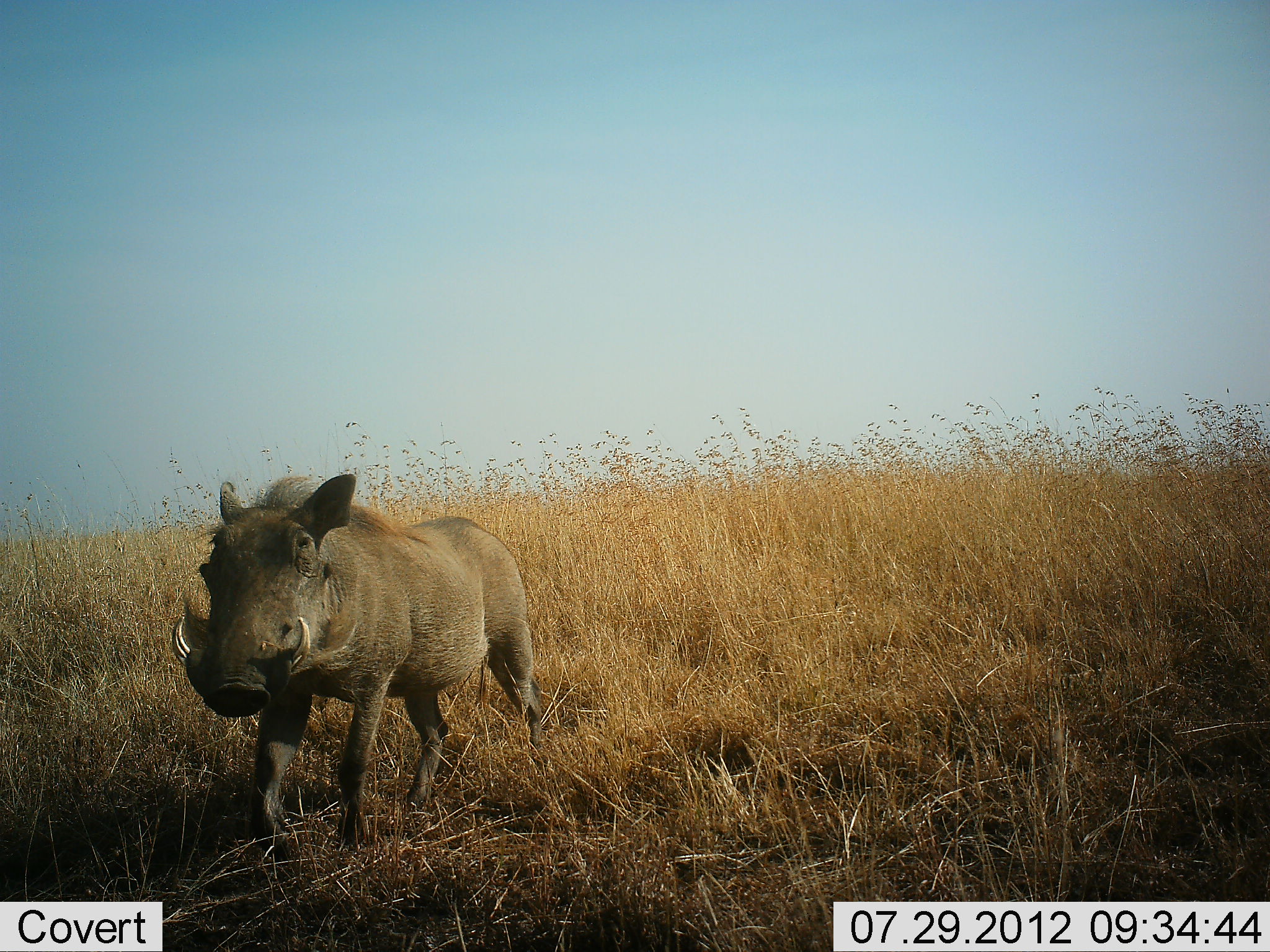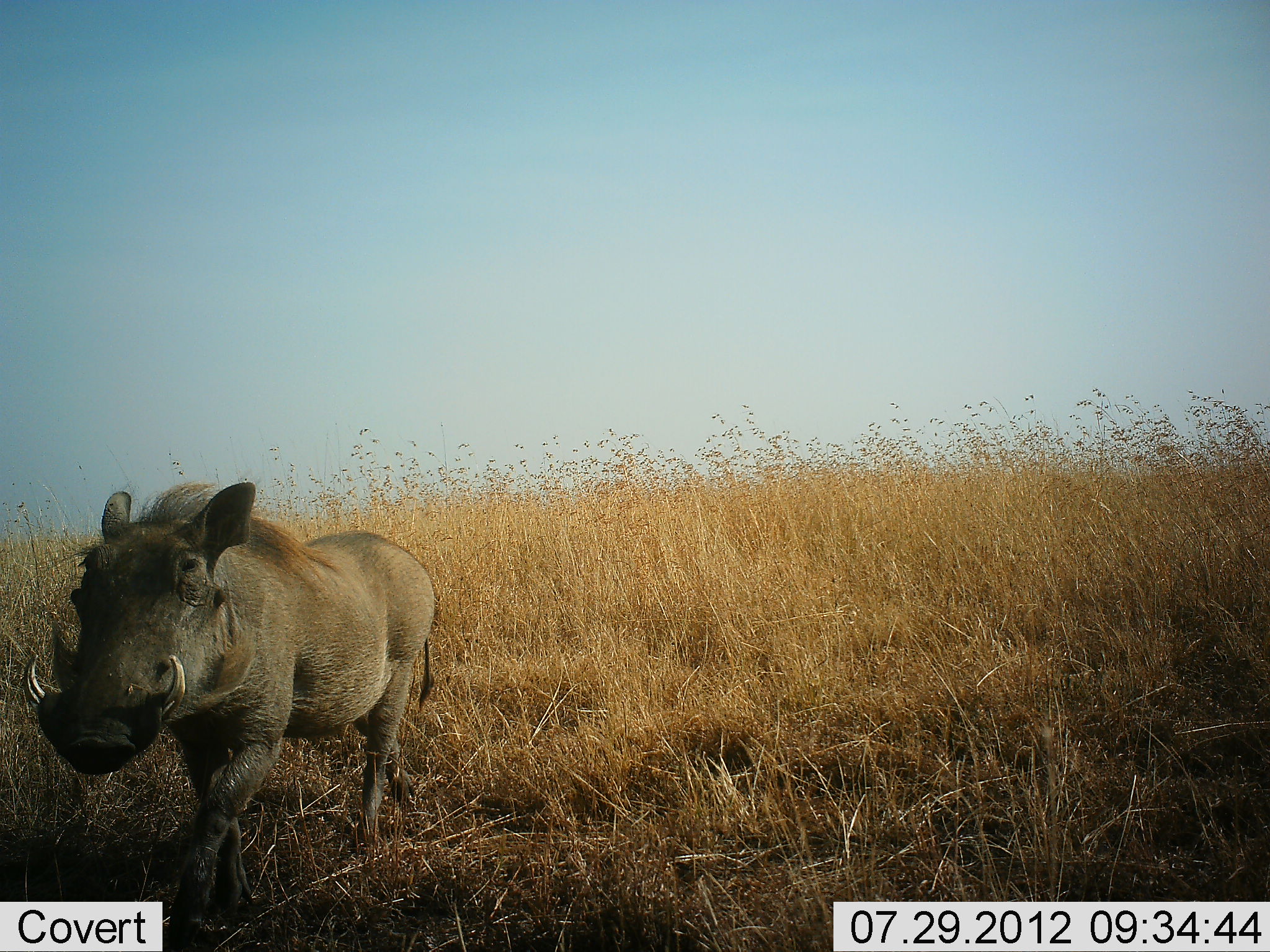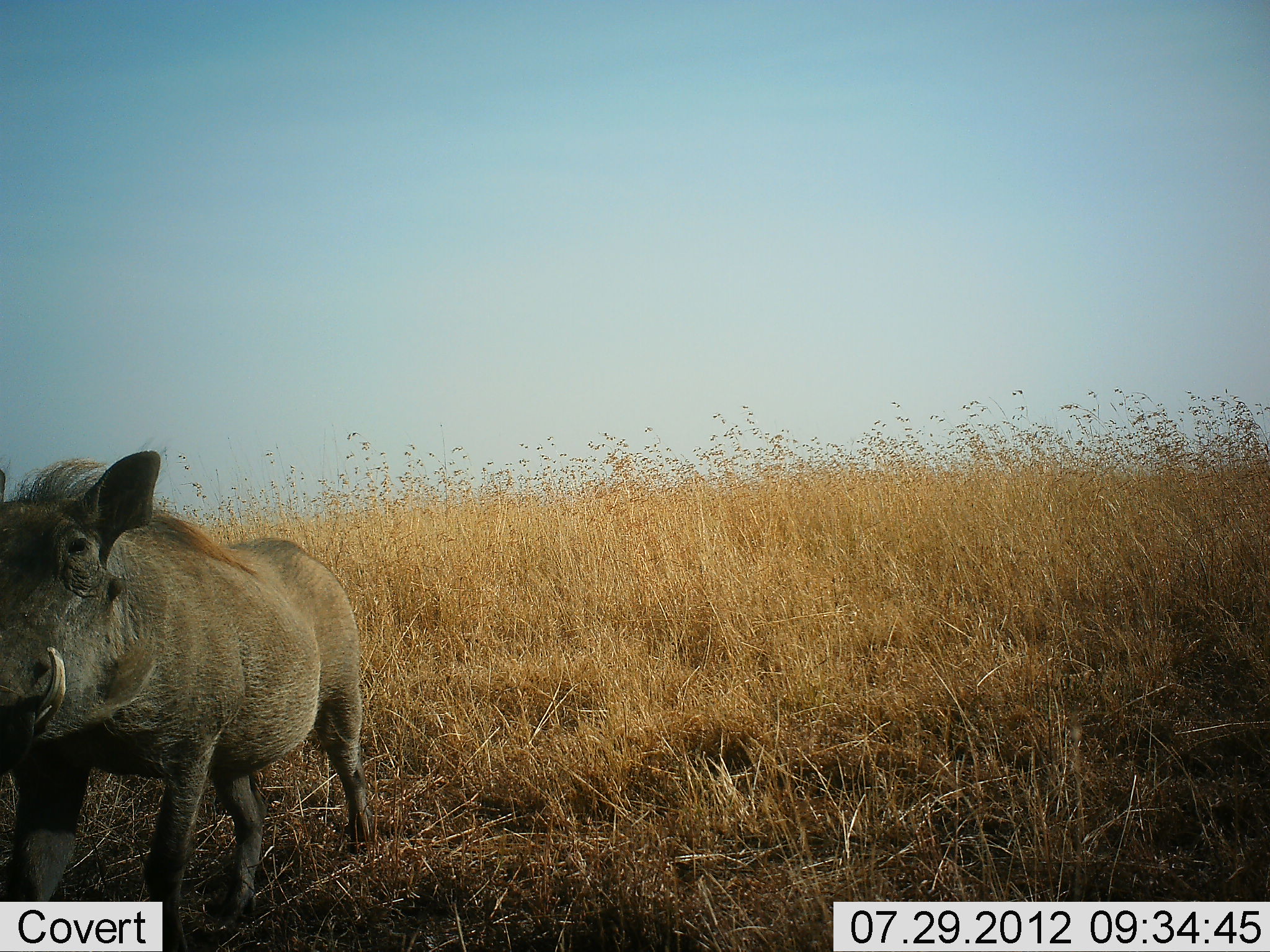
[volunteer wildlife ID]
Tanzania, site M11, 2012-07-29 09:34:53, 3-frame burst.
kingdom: Animalia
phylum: Chordata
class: Mammalia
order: Artiodactyla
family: Suidae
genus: Phacochoerus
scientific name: Phacochoerus africanus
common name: warthog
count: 1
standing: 0%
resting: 0%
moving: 100%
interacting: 0%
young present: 0%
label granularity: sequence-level